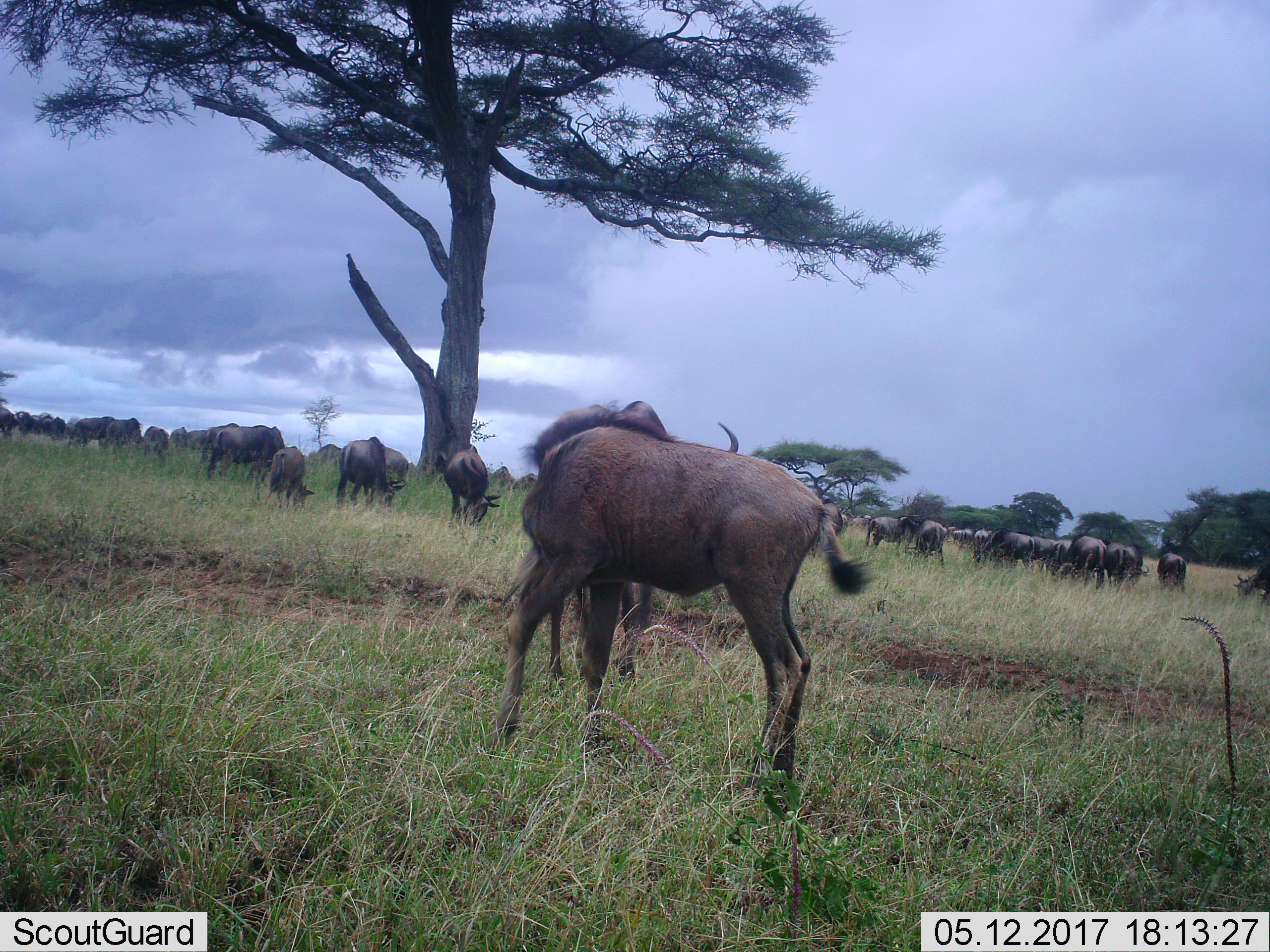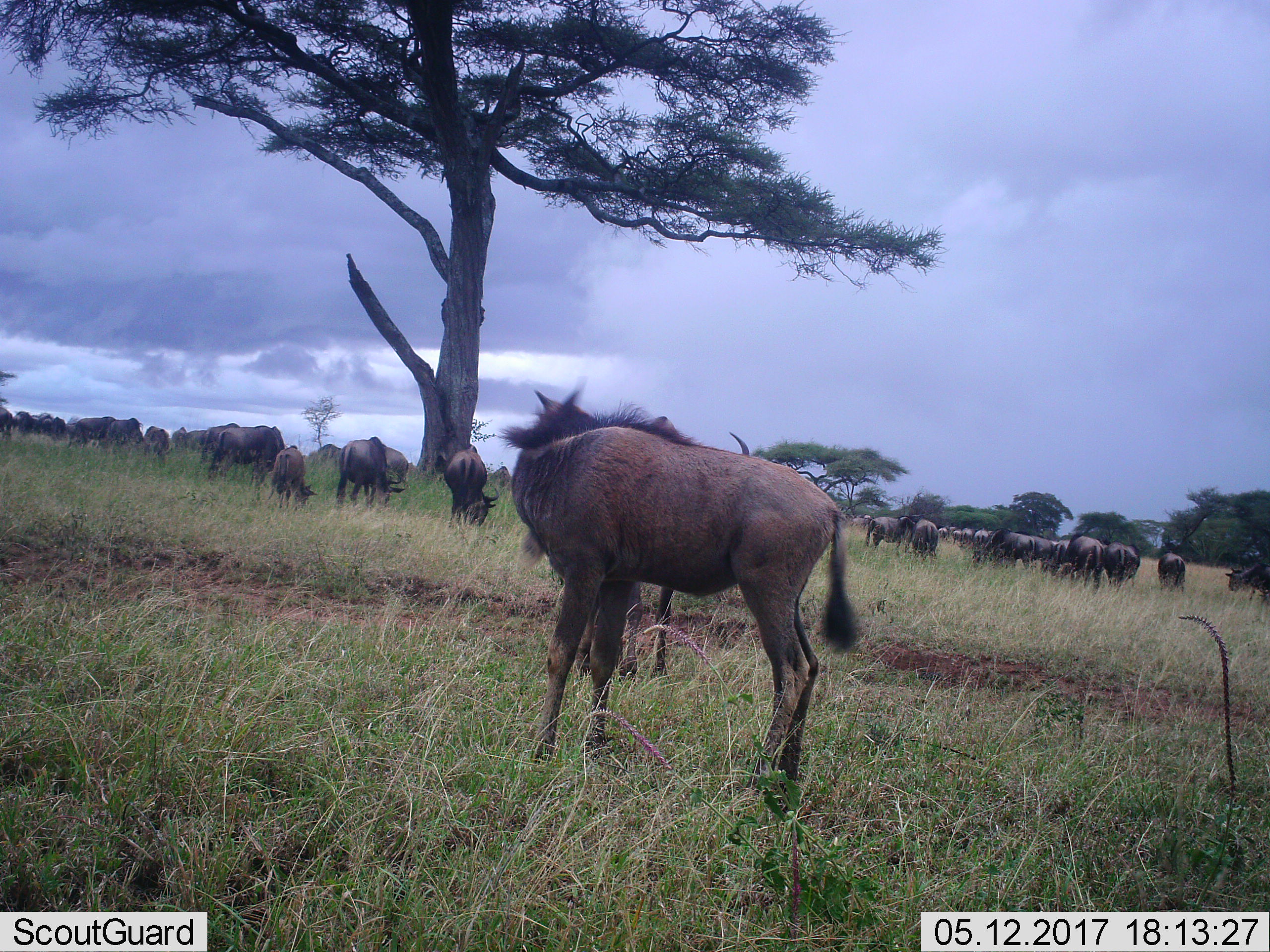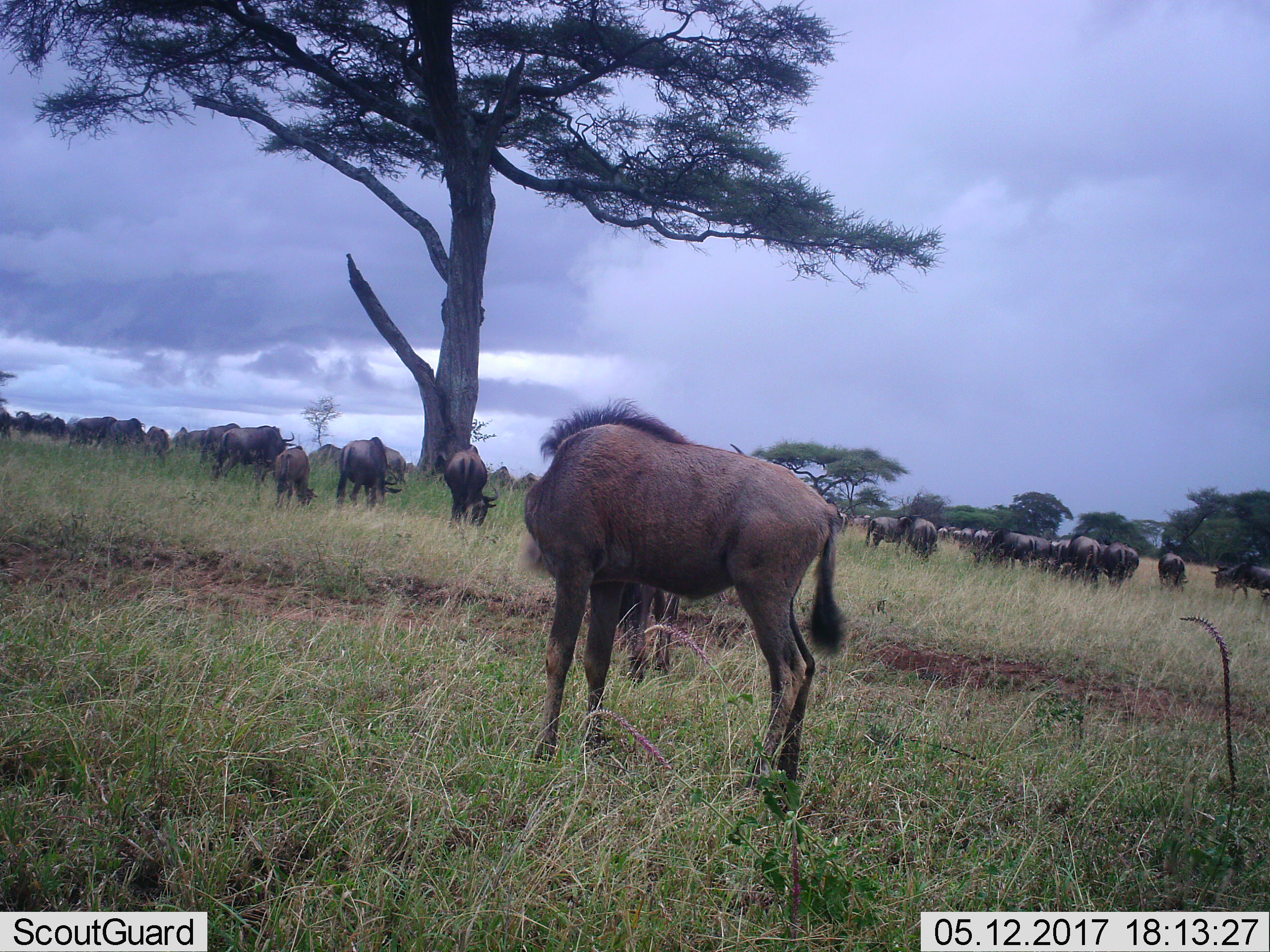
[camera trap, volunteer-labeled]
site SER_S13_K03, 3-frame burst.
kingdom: Animalia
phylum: Chordata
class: Mammalia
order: Artiodactyla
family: Bovidae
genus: Connochaetes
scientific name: Connochaetes taurinus taurinus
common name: blue wildebeest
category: wildebeestblue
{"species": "wildebeestblue (blue wildebeest) (Connochaetes taurinus taurinus)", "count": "11-50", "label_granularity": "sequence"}